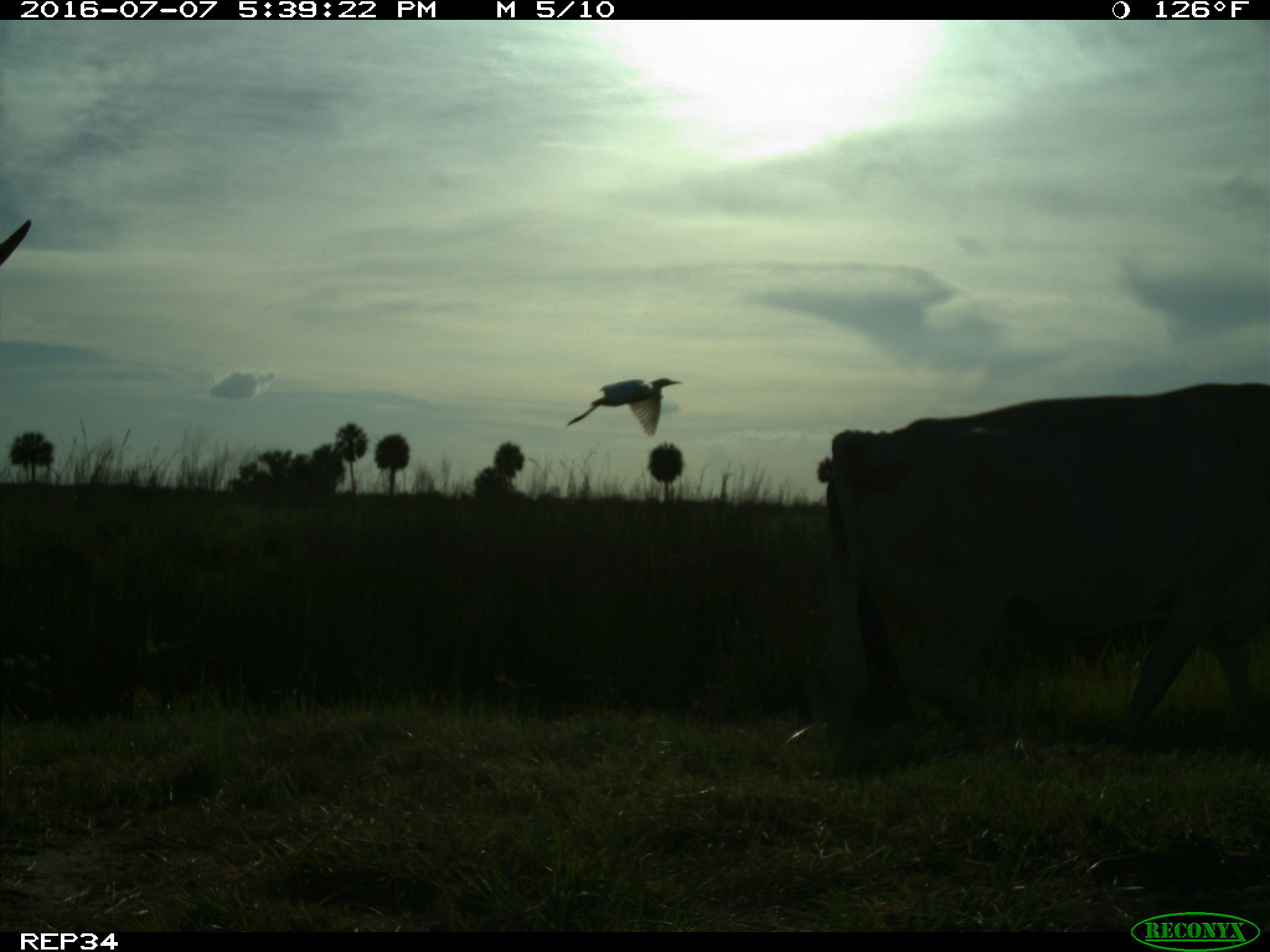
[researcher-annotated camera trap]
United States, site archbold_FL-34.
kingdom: Animalia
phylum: Chordata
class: Mammalia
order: Artiodactyla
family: Bovidae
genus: Bos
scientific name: Bos taurus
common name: domestic cow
Bos taurus (domestic cow).